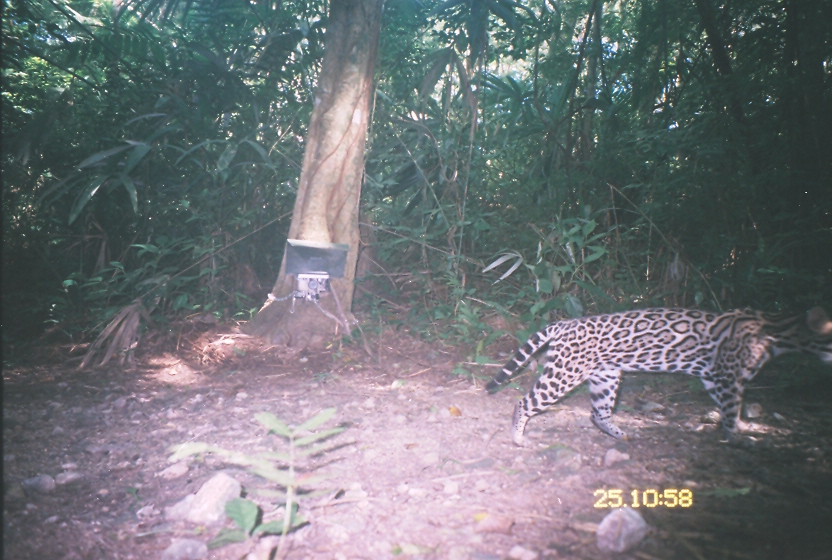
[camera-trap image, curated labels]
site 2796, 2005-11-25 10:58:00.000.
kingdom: Animalia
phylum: Chordata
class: Mammalia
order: Carnivora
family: Felidae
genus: Leopardus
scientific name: Leopardus pardalis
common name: ocelot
Leopardus pardalis (ocelot), count 1.